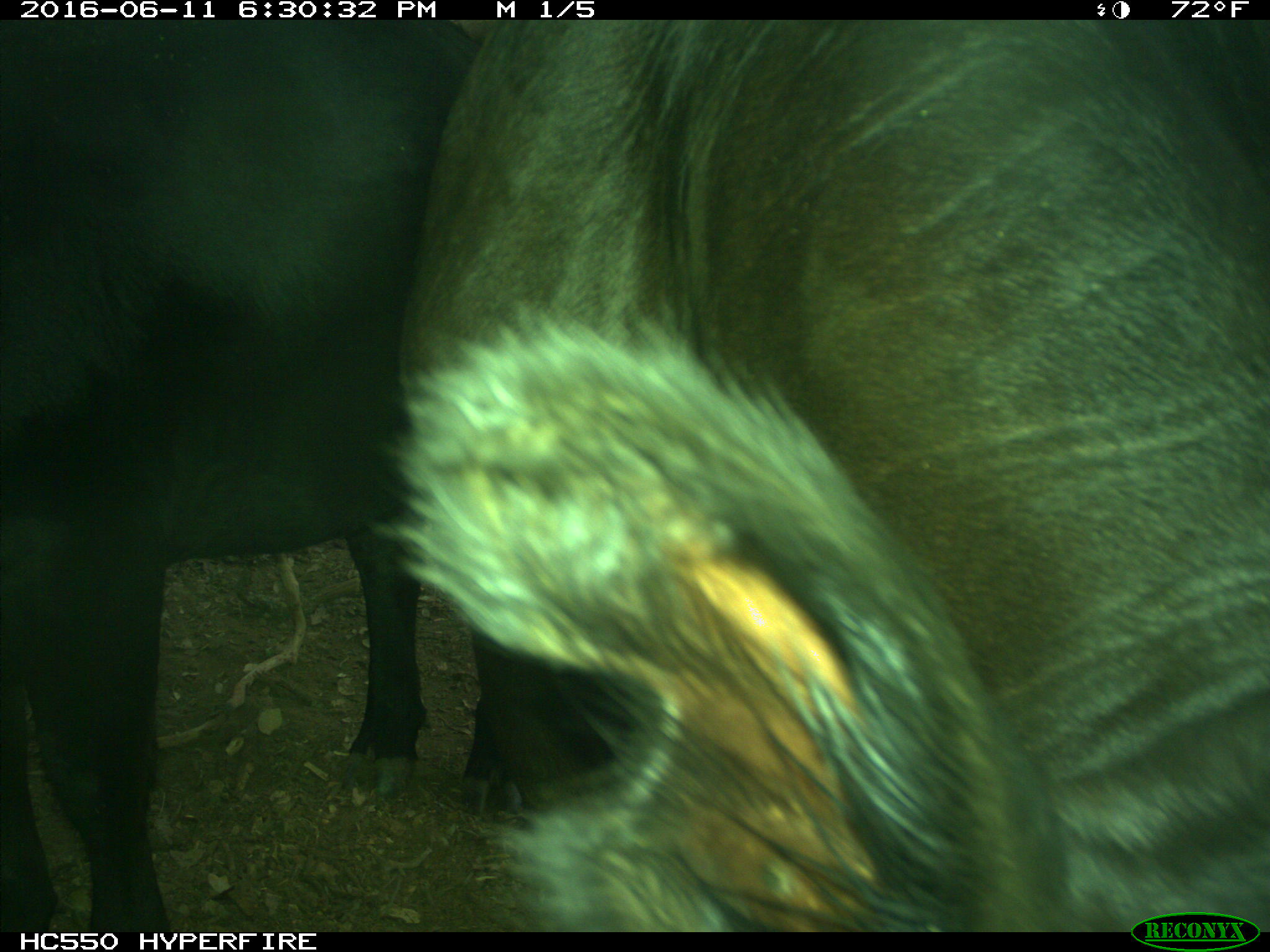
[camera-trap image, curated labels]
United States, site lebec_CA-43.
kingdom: Animalia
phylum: Chordata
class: Mammalia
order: Artiodactyla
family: Bovidae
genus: Bos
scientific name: Bos taurus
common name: domestic cow